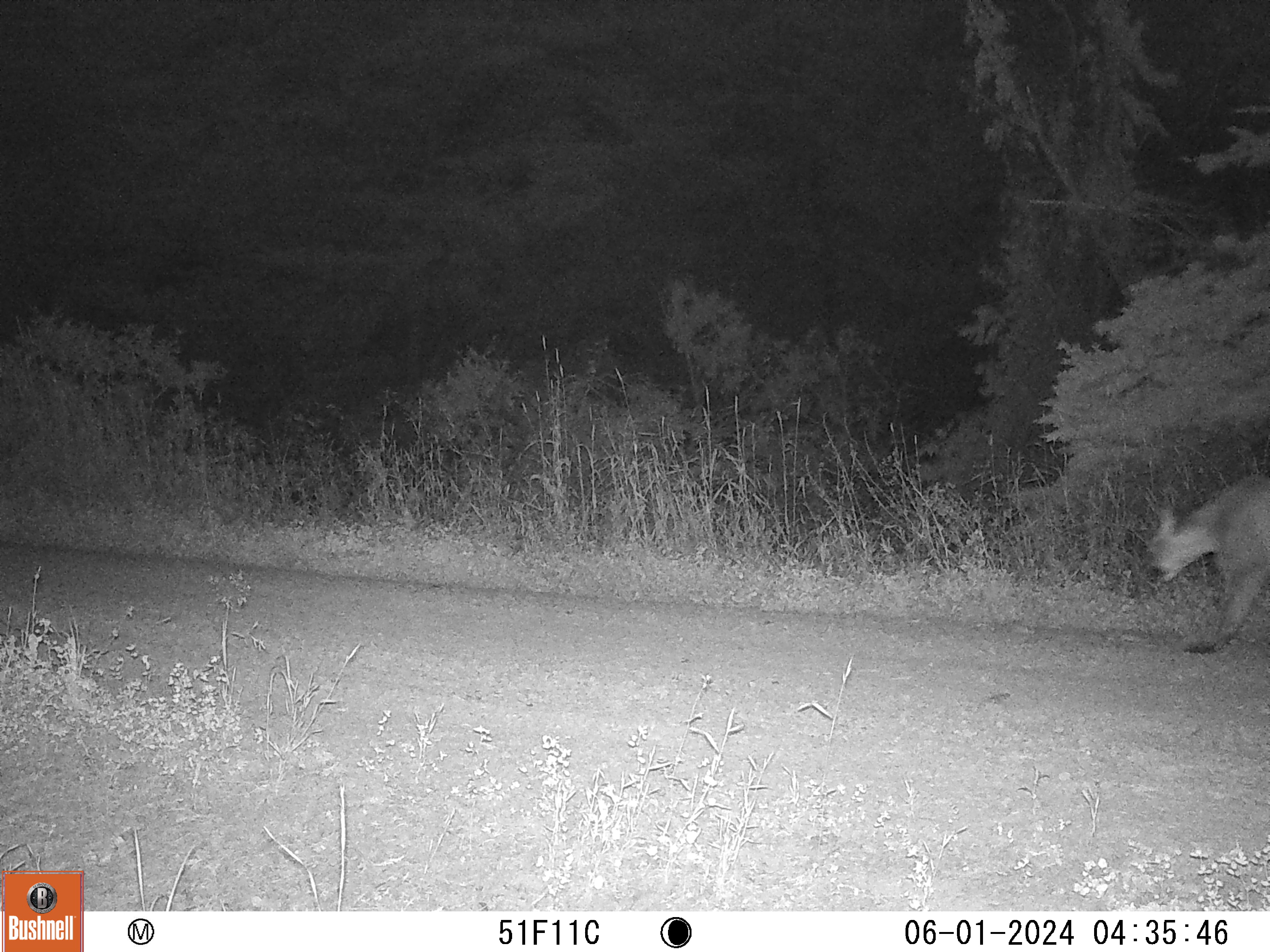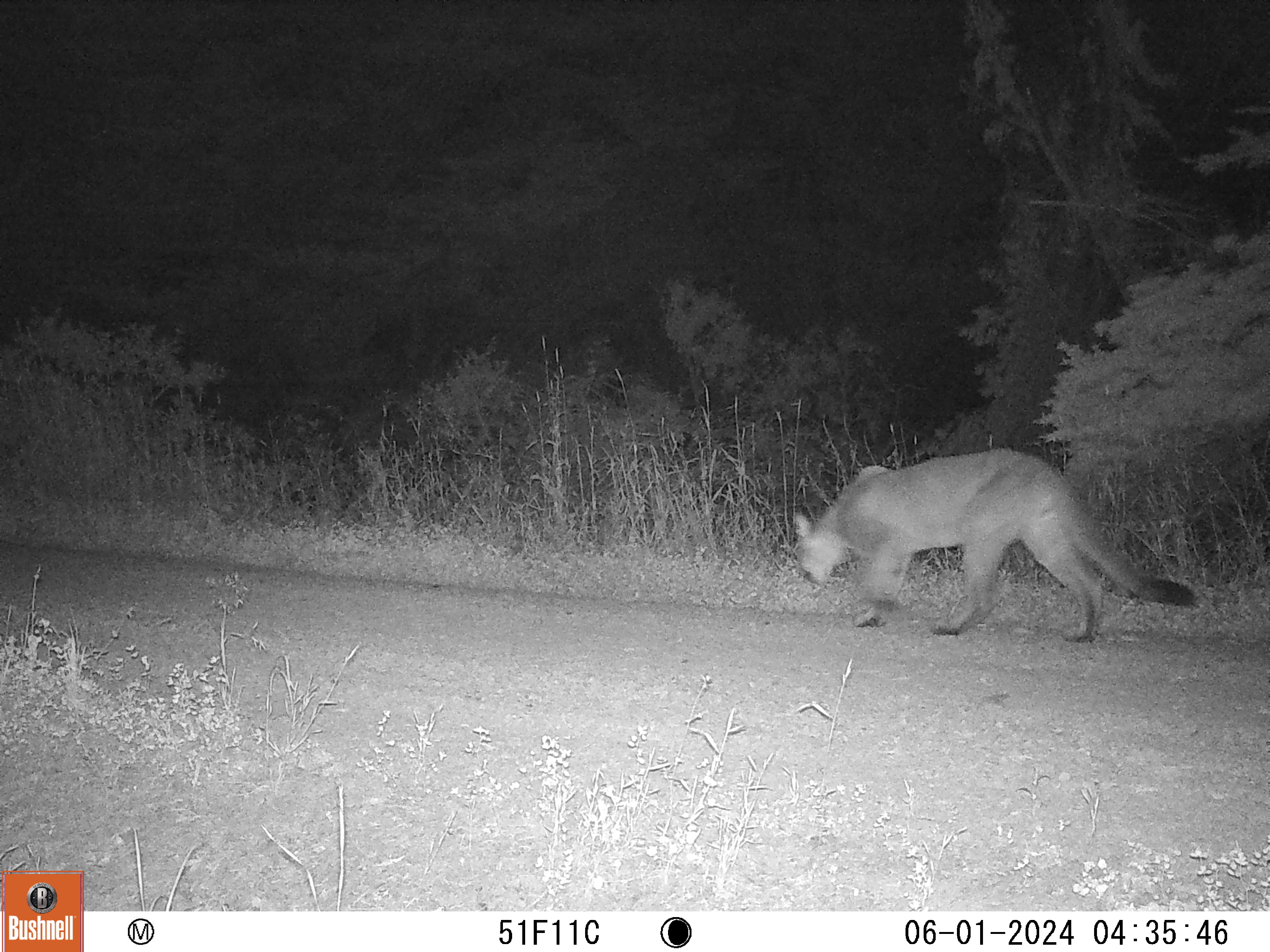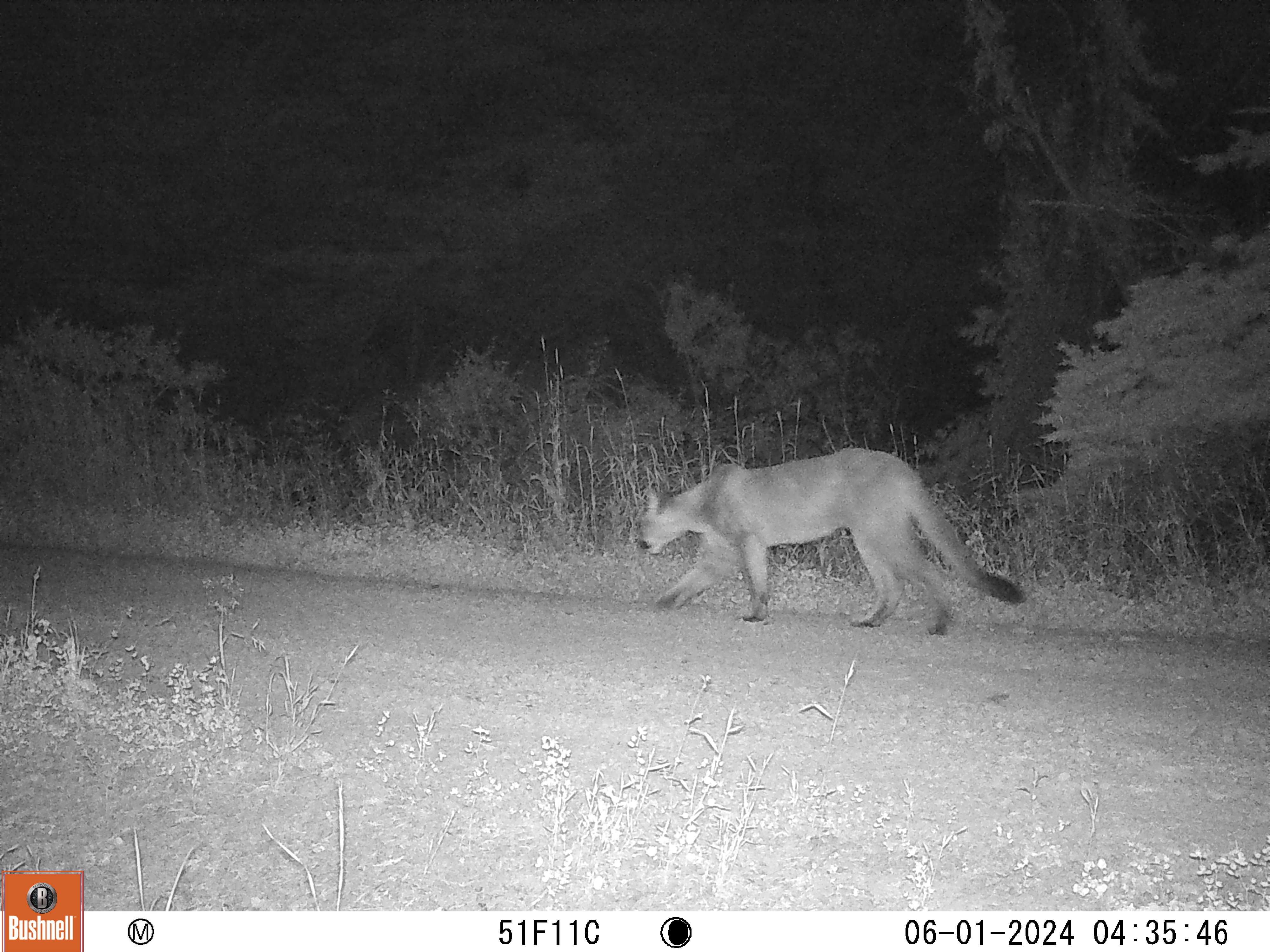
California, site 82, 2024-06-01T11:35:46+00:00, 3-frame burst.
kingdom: Animalia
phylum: Chordata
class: Mammalia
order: Carnivora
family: Felidae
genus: Puma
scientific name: Puma concolor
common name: puma